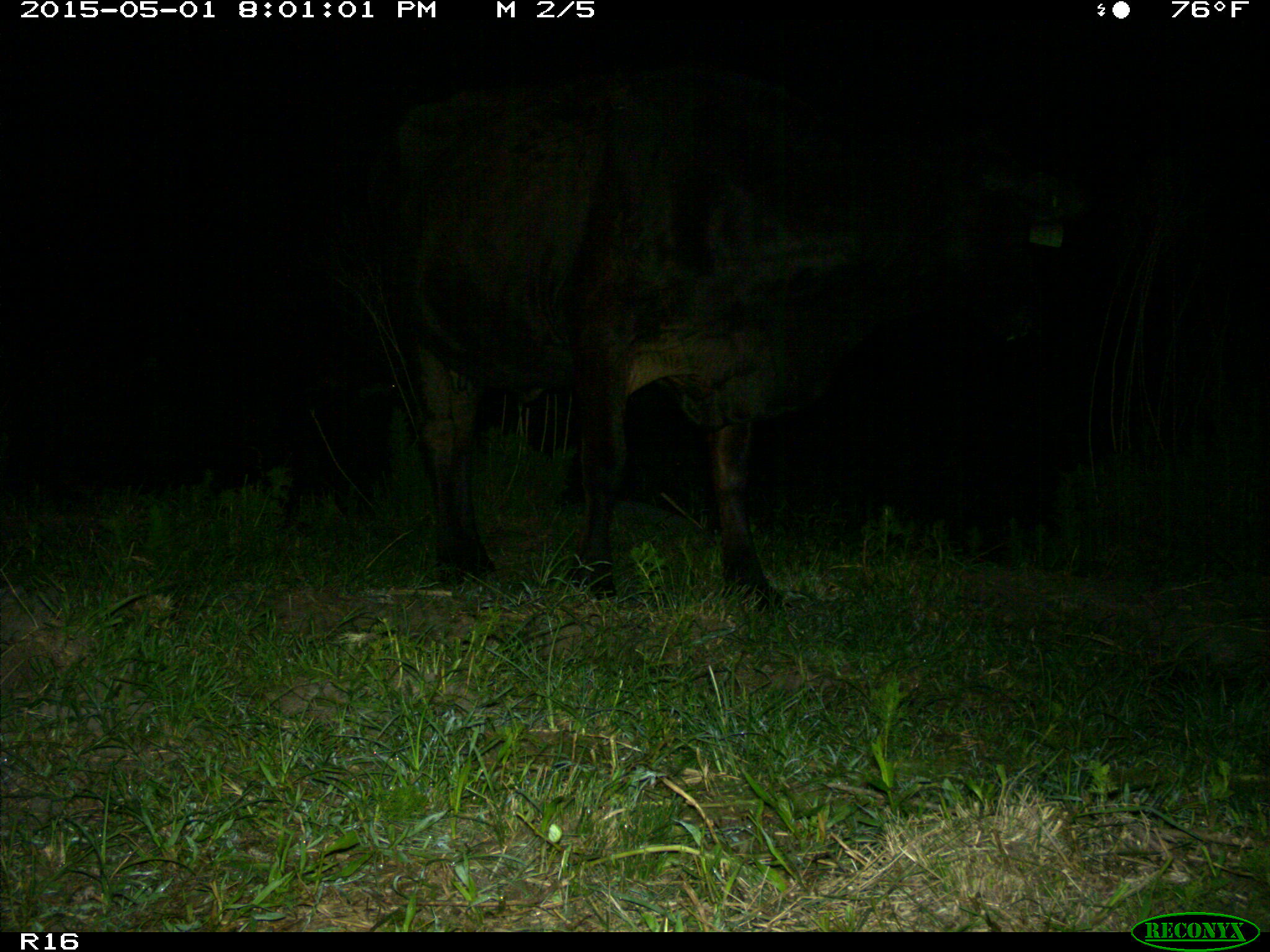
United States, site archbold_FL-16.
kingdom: Animalia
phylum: Chordata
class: Mammalia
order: Artiodactyla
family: Bovidae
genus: Bos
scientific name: Bos taurus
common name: domestic cow